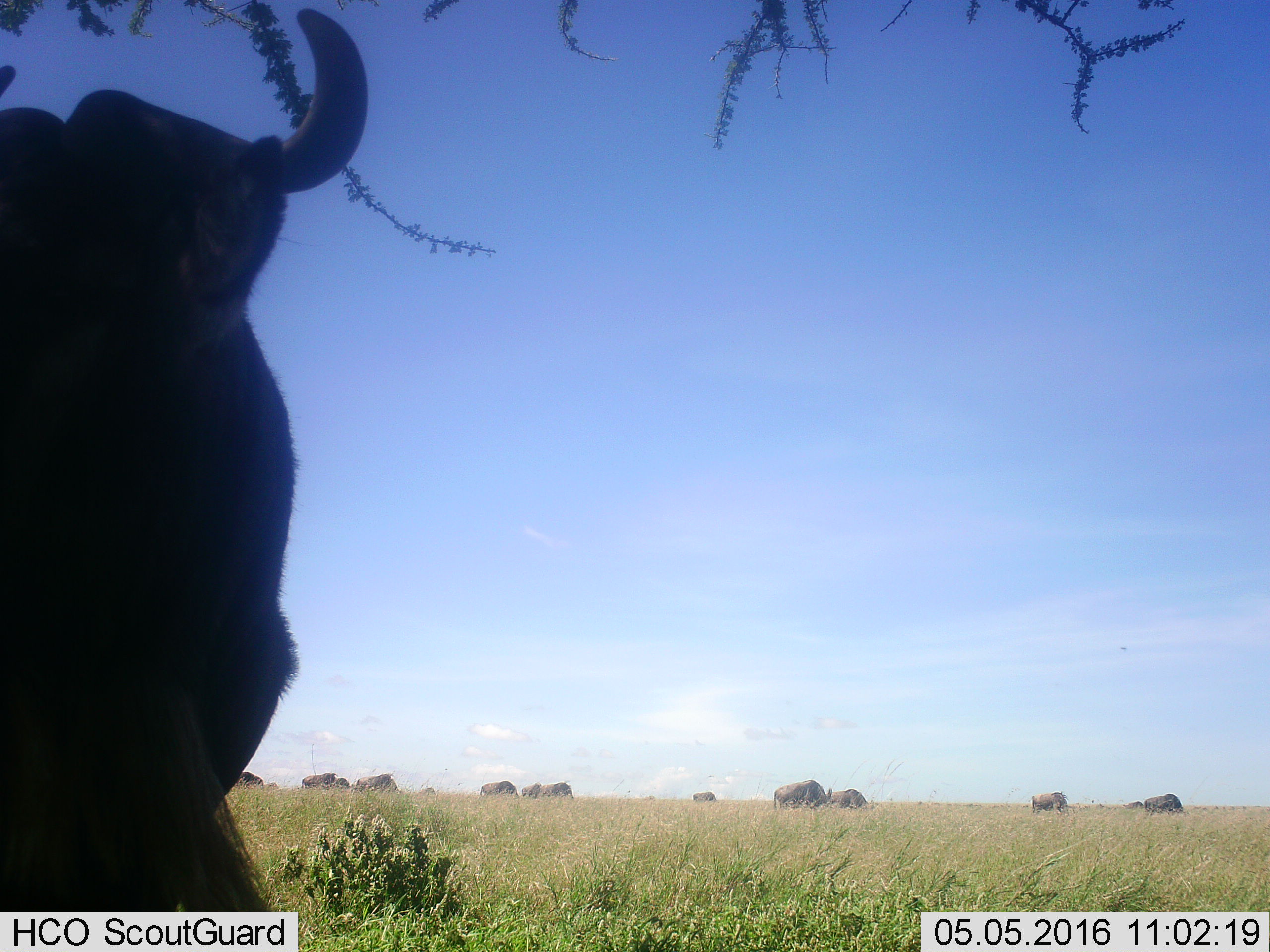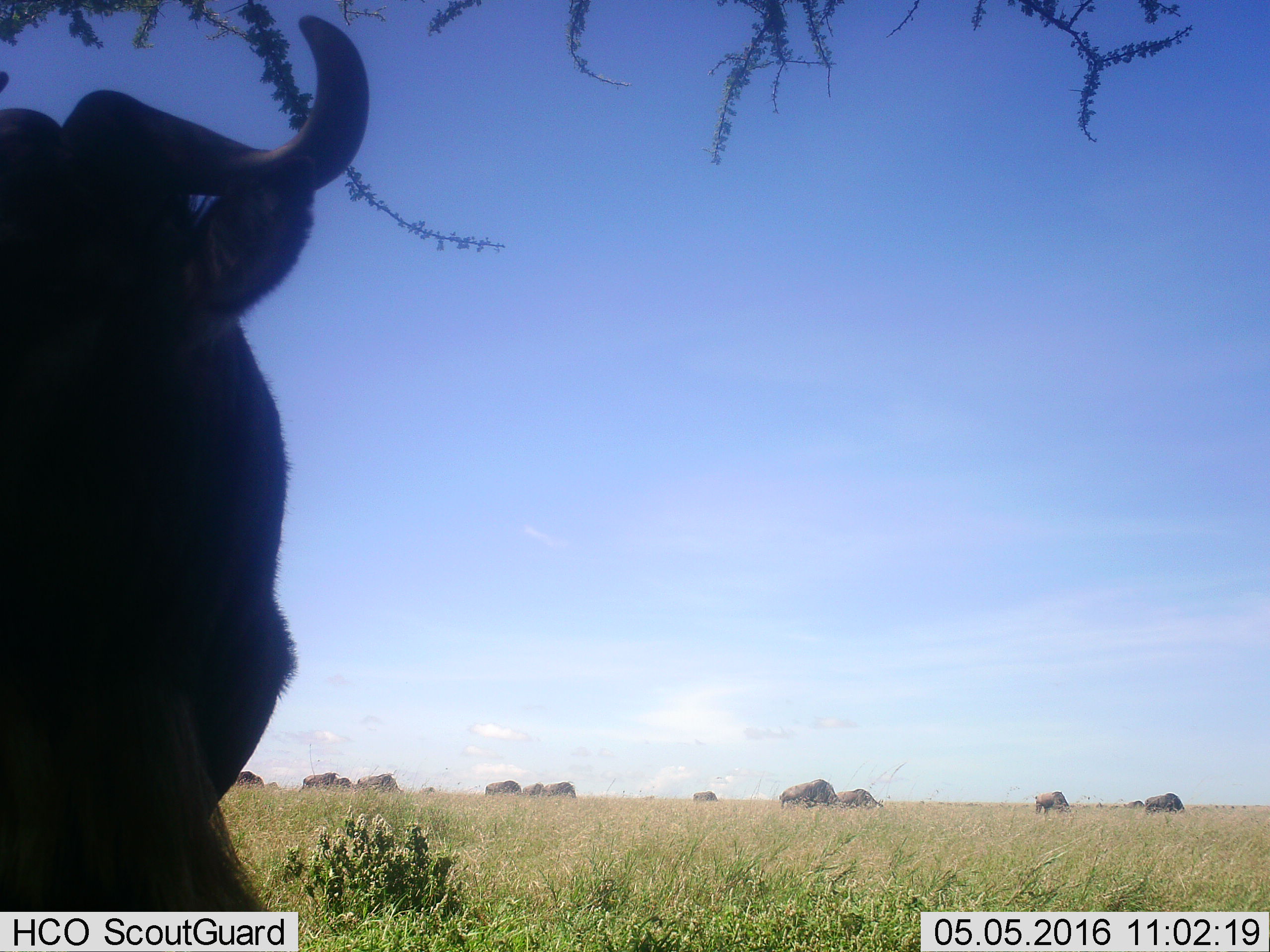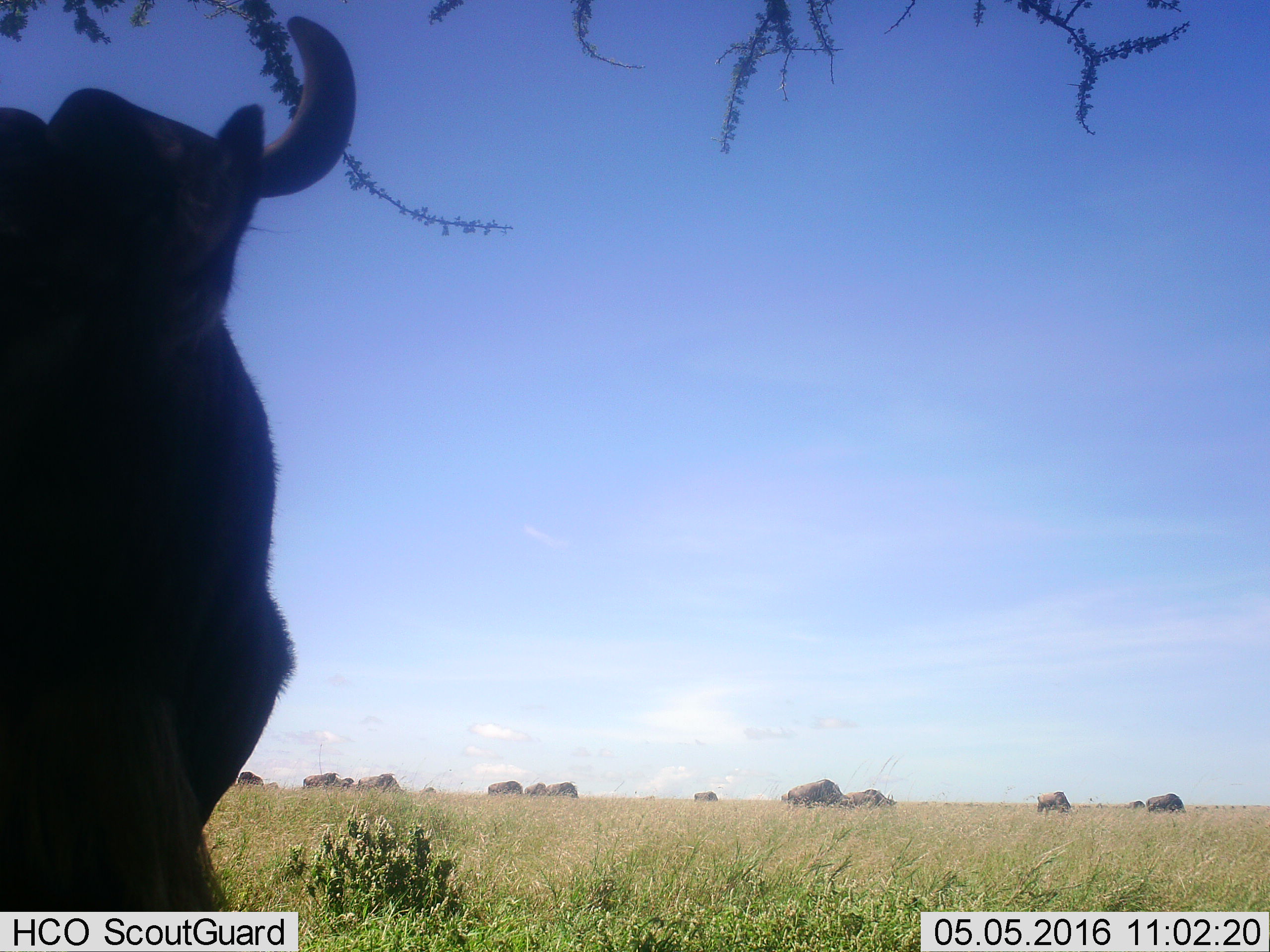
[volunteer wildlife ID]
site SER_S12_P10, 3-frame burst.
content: unidentified animal